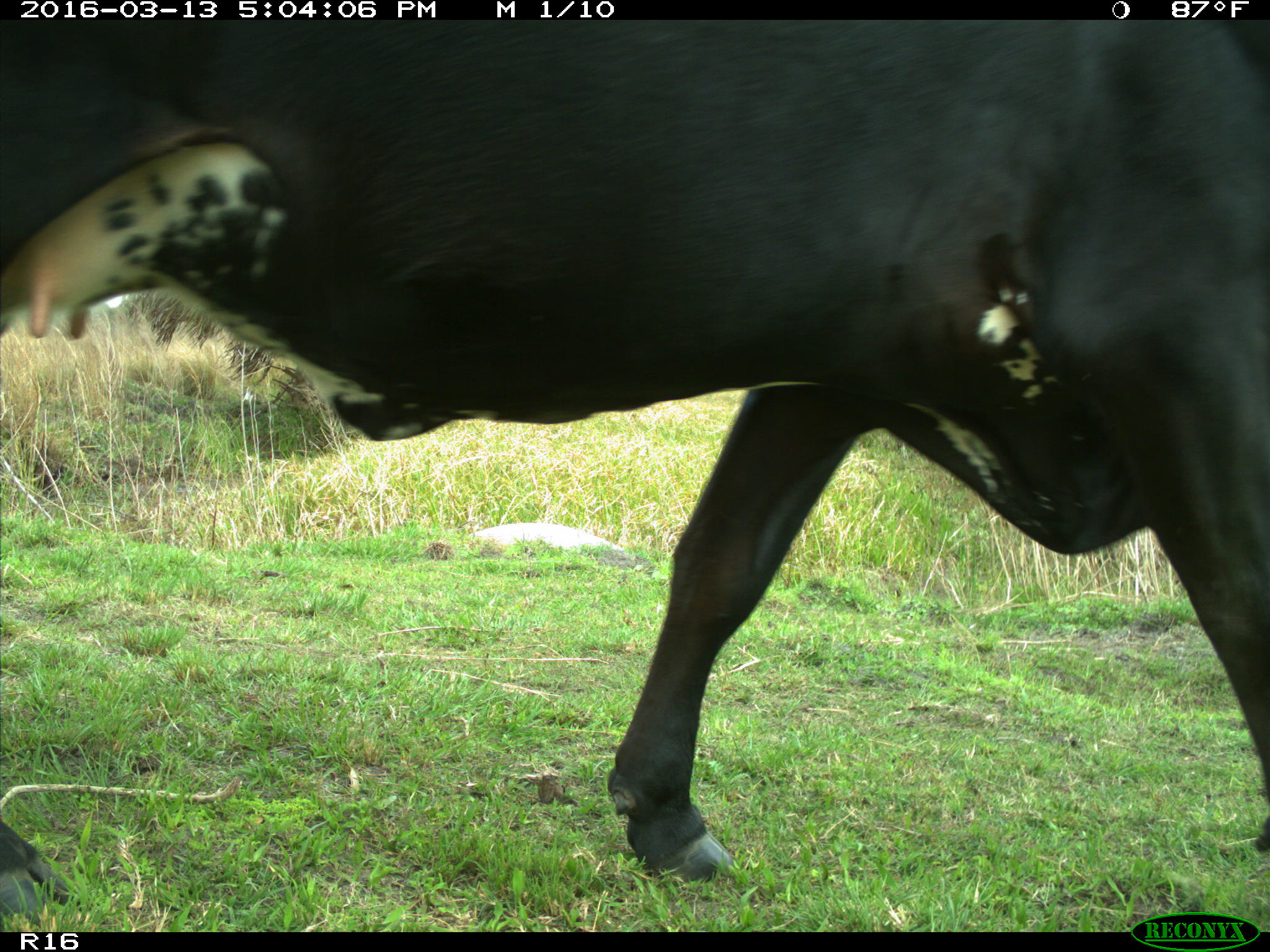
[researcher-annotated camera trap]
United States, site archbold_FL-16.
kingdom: Animalia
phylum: Chordata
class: Mammalia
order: Artiodactyla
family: Bovidae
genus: Bos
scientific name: Bos taurus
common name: domestic cow